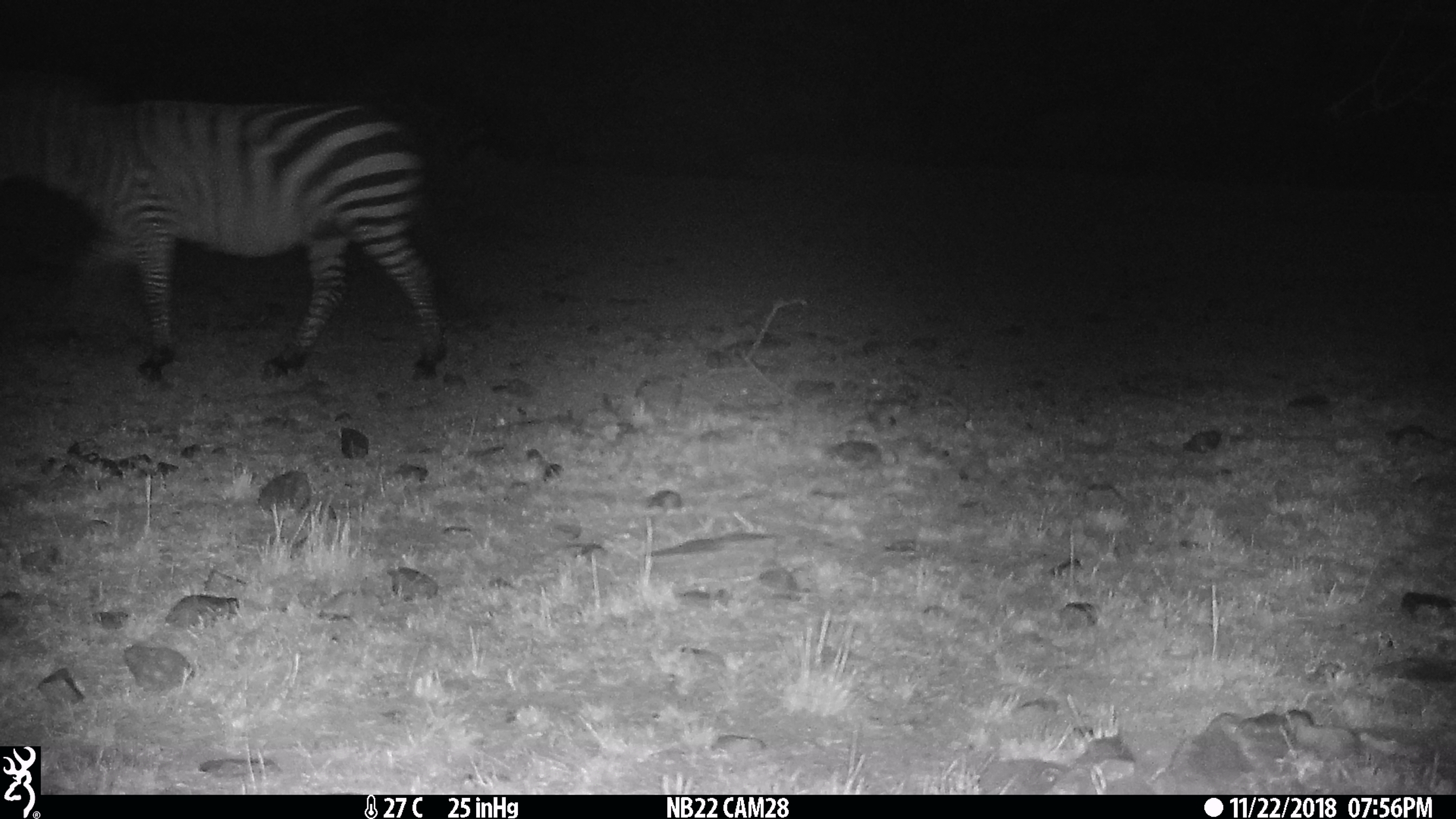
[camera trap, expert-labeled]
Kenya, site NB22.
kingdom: Animalia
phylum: Chordata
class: Mammalia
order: Perissodactyla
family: Equidae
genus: Equus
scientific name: Equus quagga burchellii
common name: burchell's zebra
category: zebra